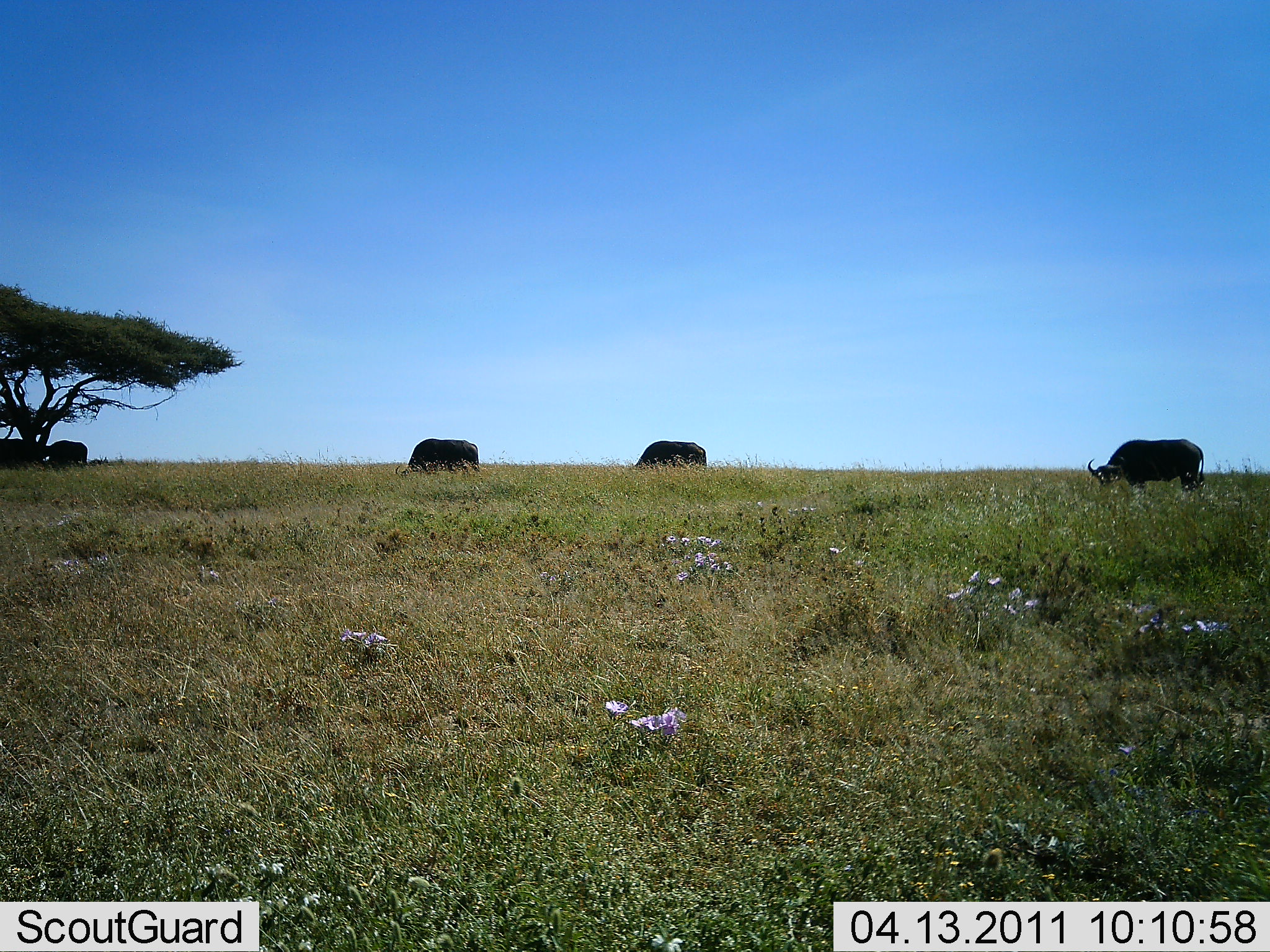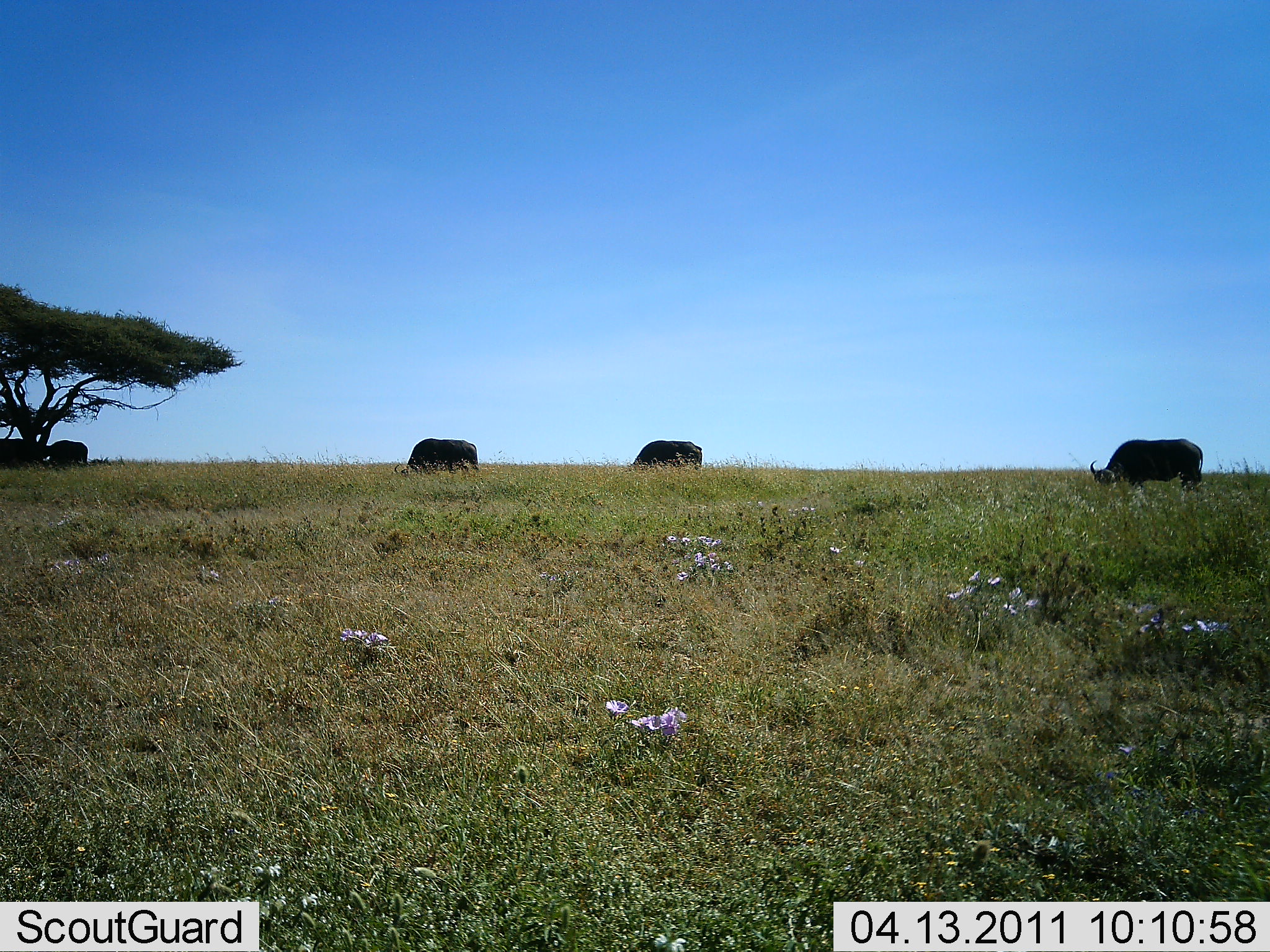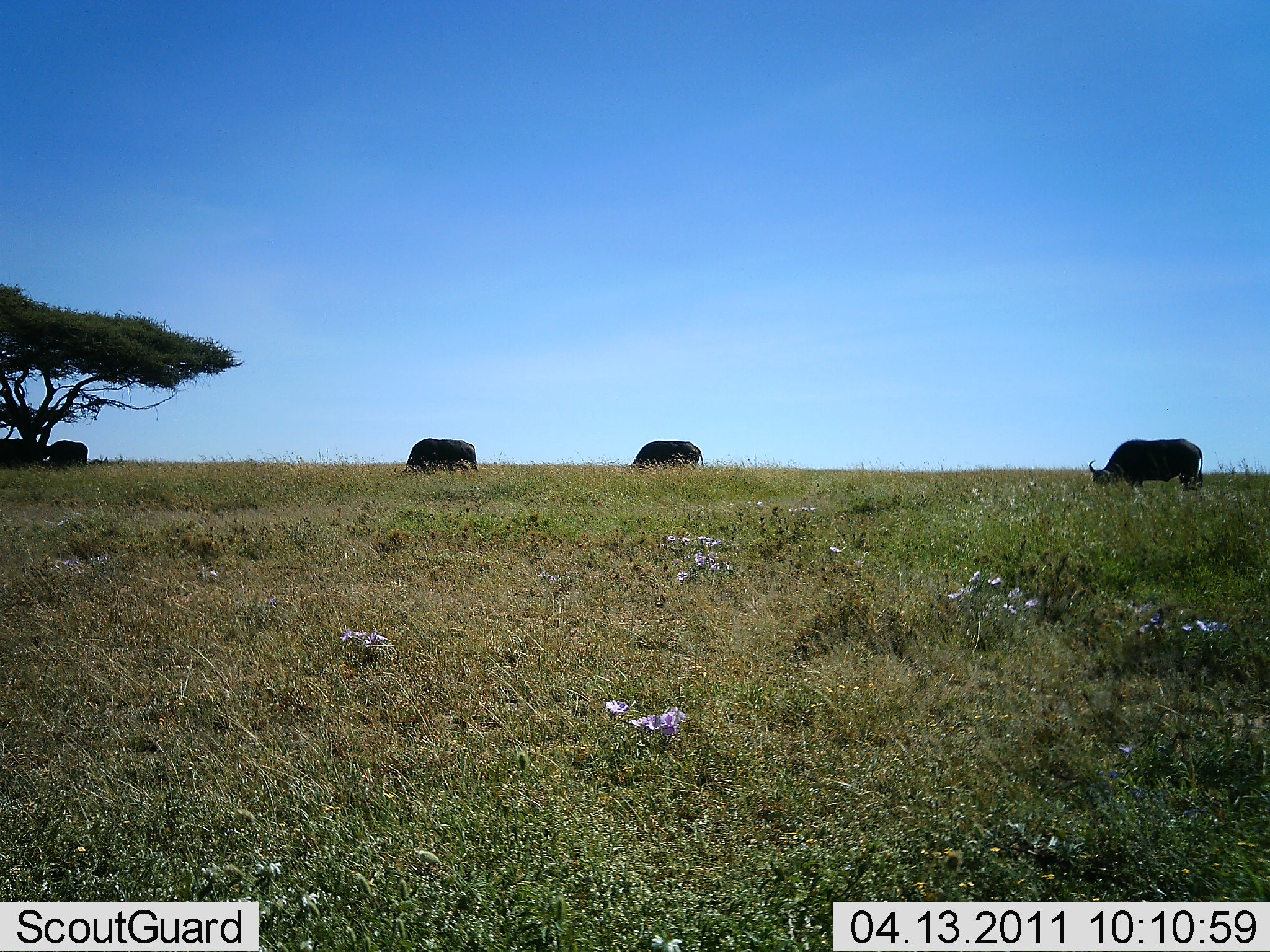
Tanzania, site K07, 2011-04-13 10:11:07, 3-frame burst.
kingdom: Animalia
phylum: Chordata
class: Mammalia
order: Artiodactyla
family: Bovidae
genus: Syncerus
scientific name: Syncerus caffer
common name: cape buffalo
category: buffalo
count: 5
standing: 36%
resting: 0%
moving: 0%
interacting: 0%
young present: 0%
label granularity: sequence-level